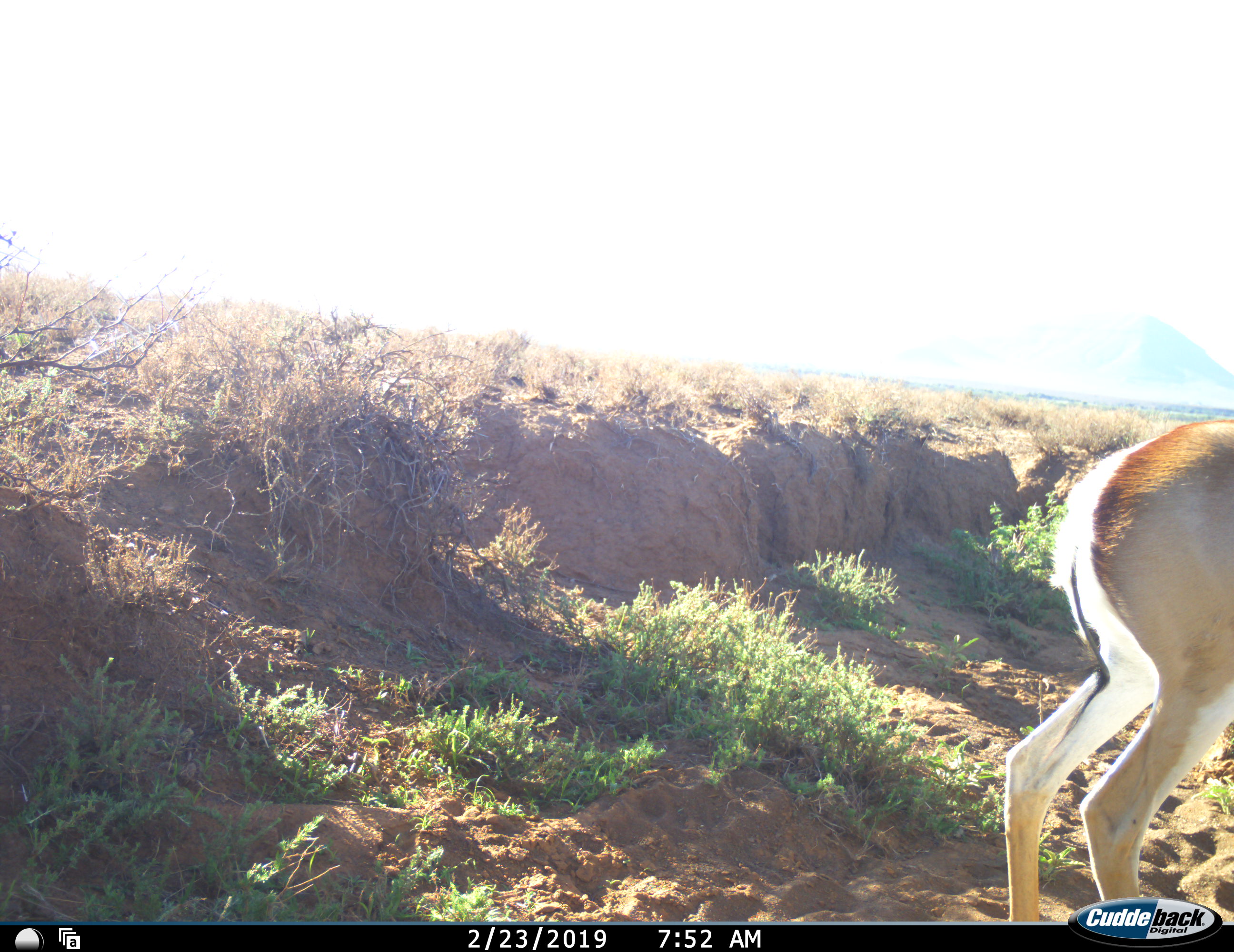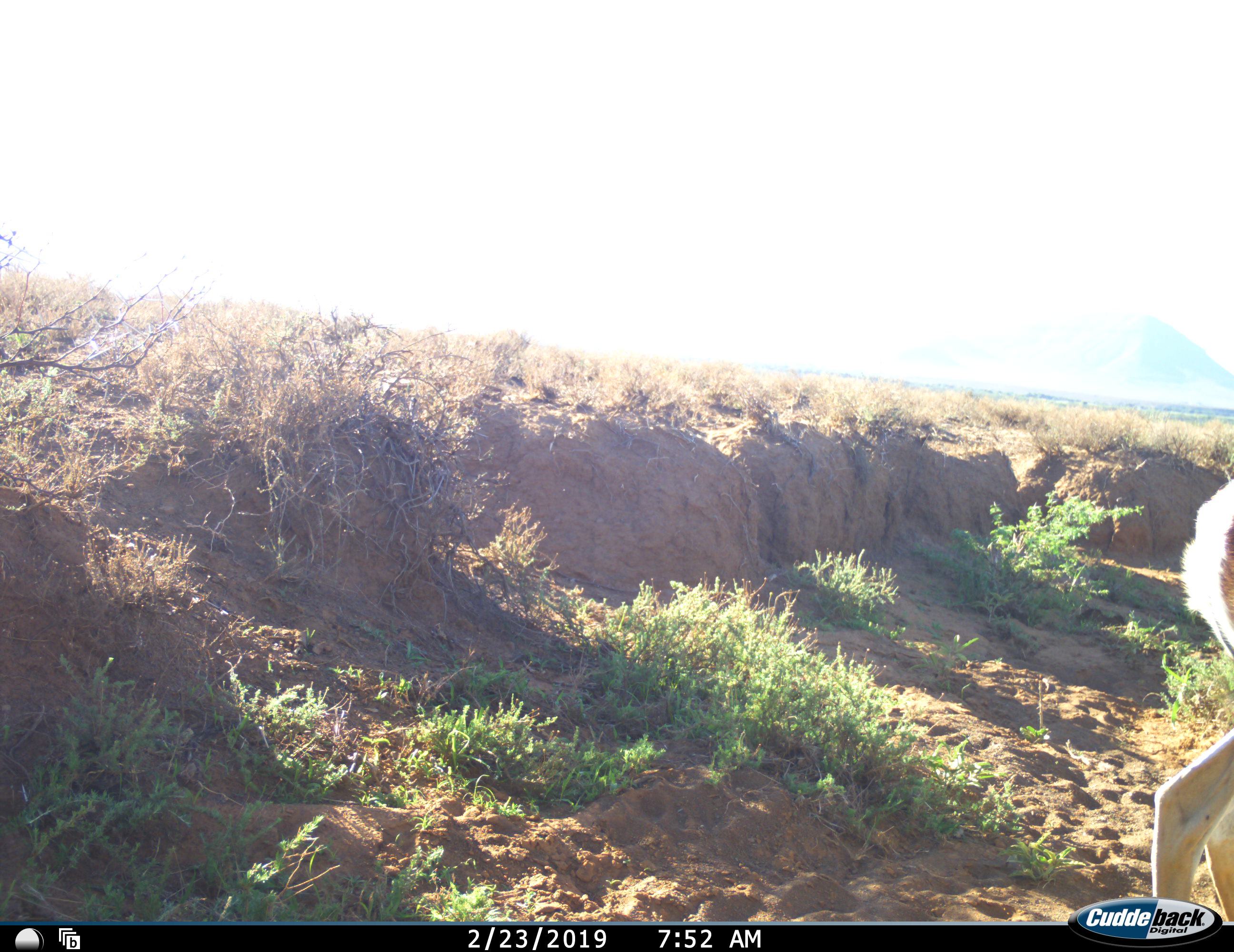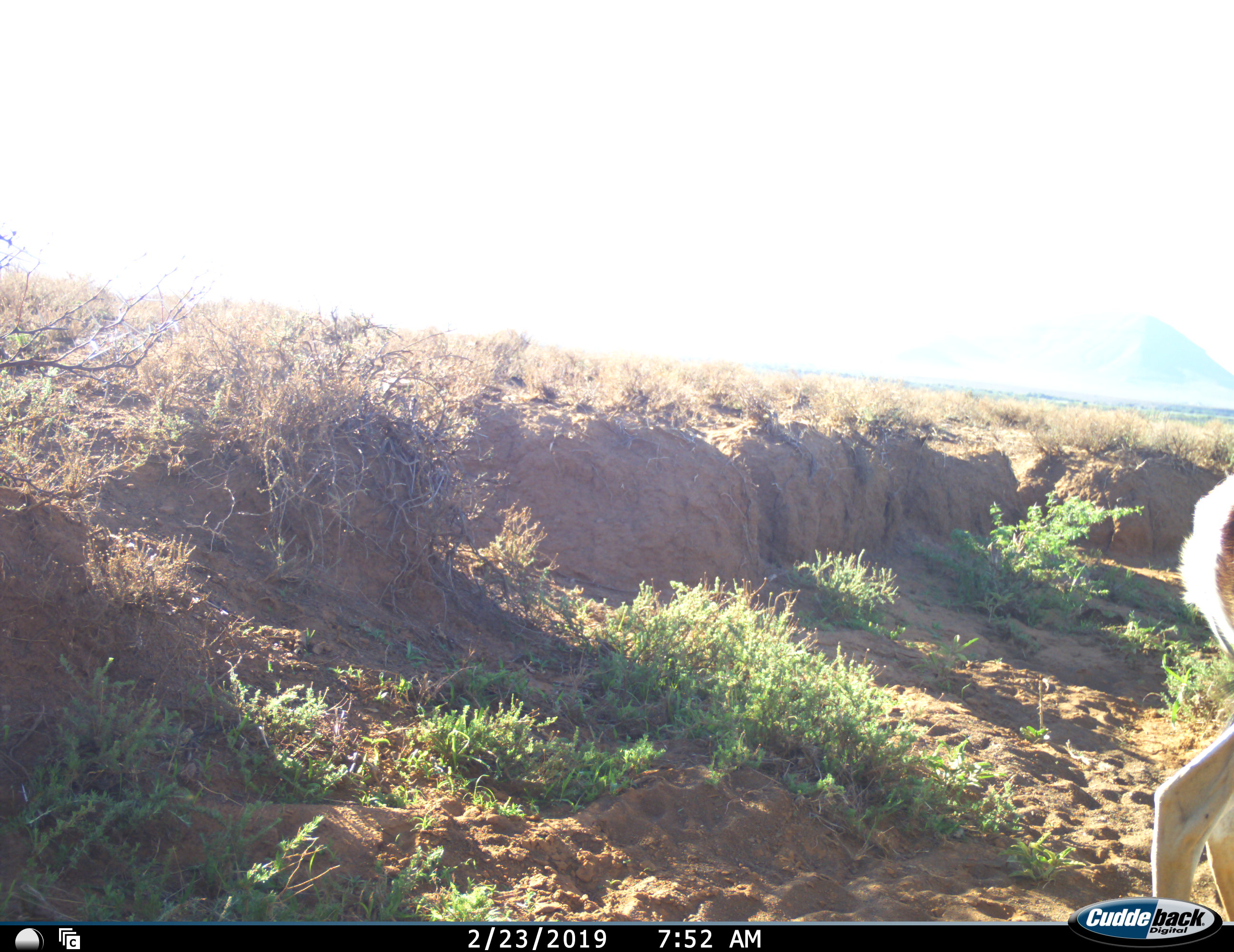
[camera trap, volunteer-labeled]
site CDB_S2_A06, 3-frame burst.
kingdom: Animalia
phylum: Chordata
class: Mammalia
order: Artiodactyla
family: Bovidae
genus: Antidorcas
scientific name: Antidorcas marsupialis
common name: springbok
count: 1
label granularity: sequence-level